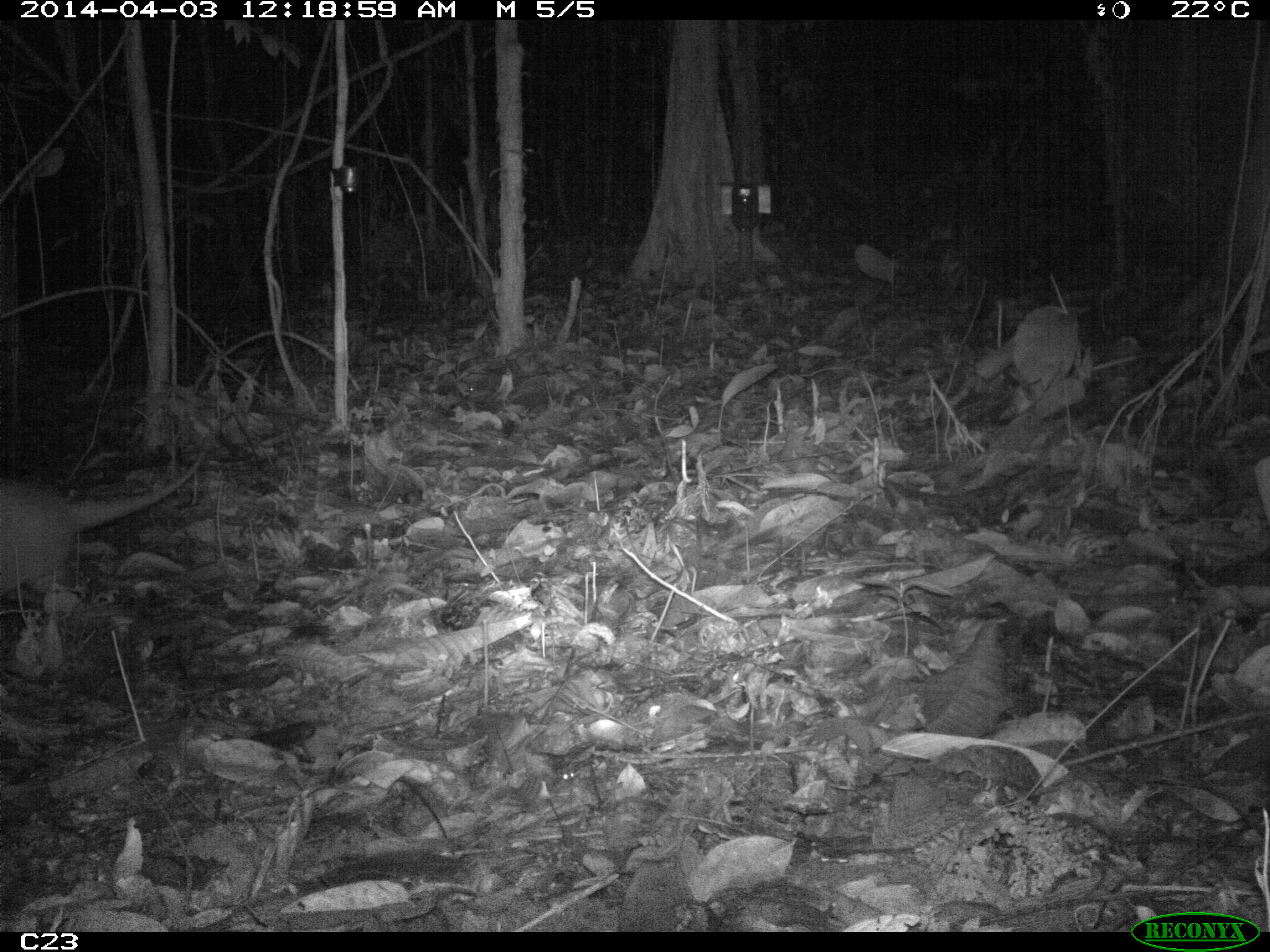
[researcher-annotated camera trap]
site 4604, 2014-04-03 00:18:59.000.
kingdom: Animalia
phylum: Chordata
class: Mammalia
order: Cingulata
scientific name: Cingulata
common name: armadillo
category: unknown armadillo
Unknown armadillo (armadillo) (Cingulata), count 1, age adult.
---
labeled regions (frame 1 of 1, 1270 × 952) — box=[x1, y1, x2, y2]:
unknown armadillo: box=[0, 445, 207, 617]